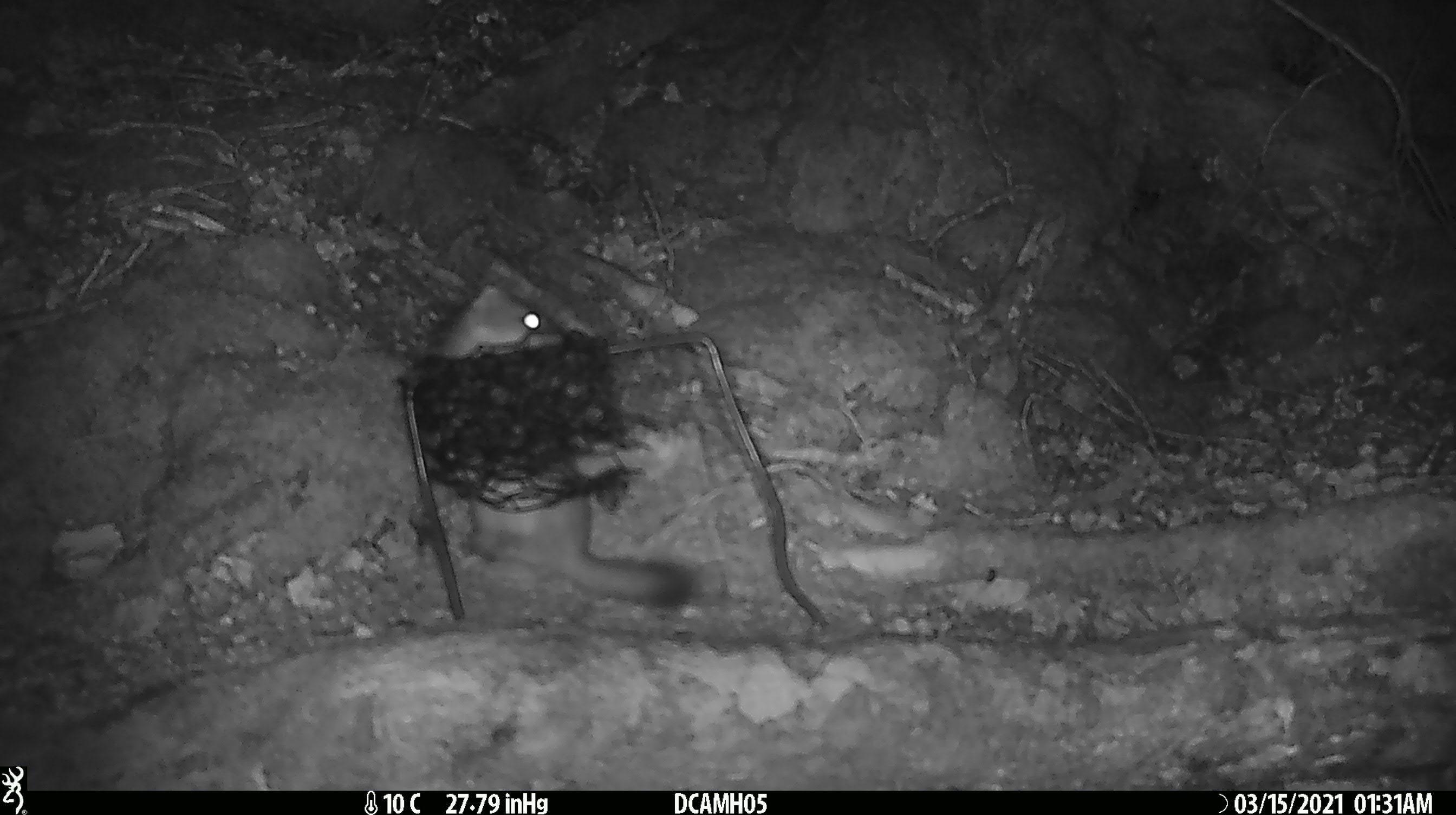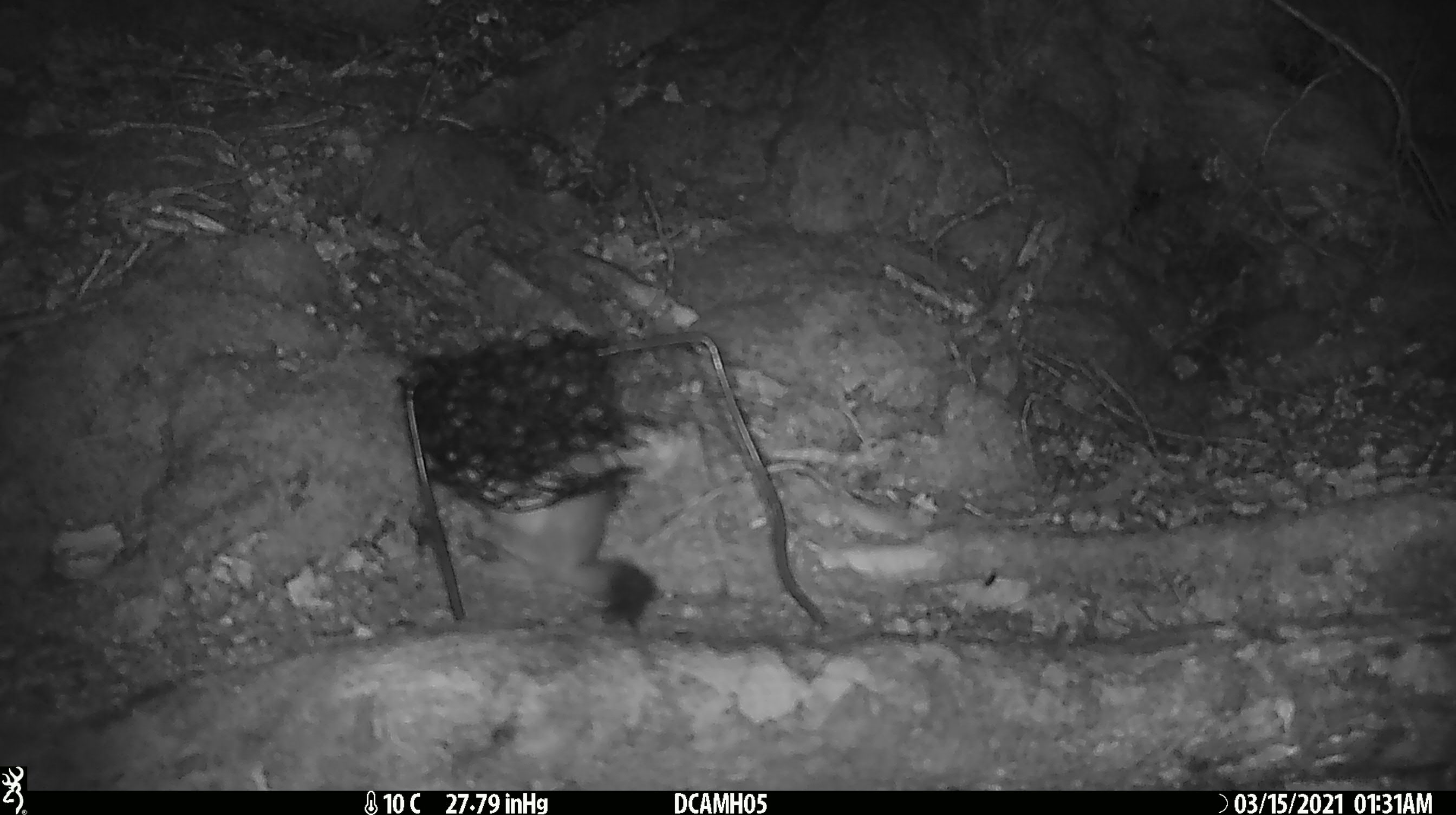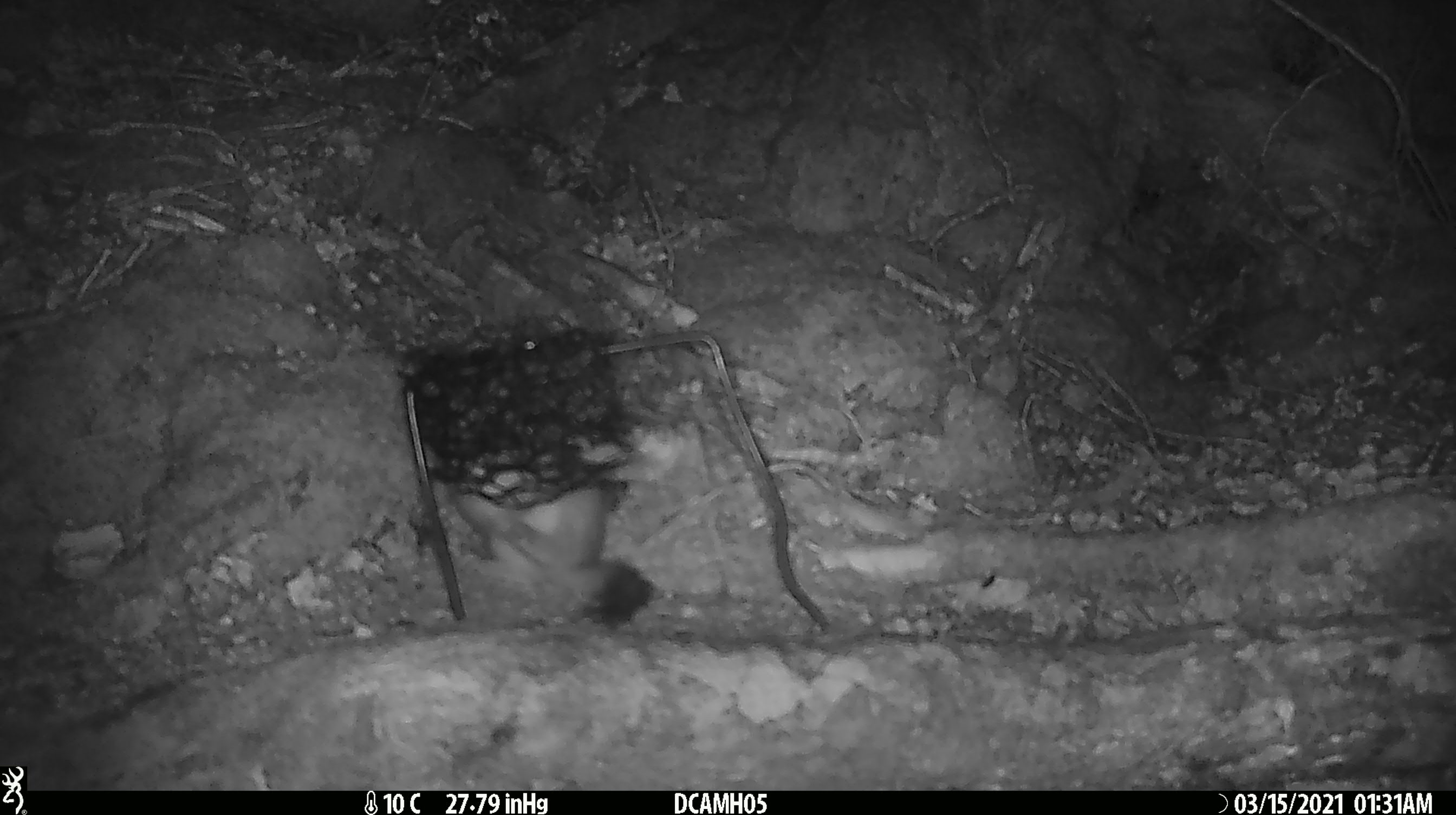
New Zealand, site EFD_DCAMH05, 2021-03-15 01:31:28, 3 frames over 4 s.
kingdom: Animalia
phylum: Chordata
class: Mammalia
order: Carnivora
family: Mustelidae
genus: Mustela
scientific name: Mustela erminea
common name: stoat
Stoat (Mustela erminea).